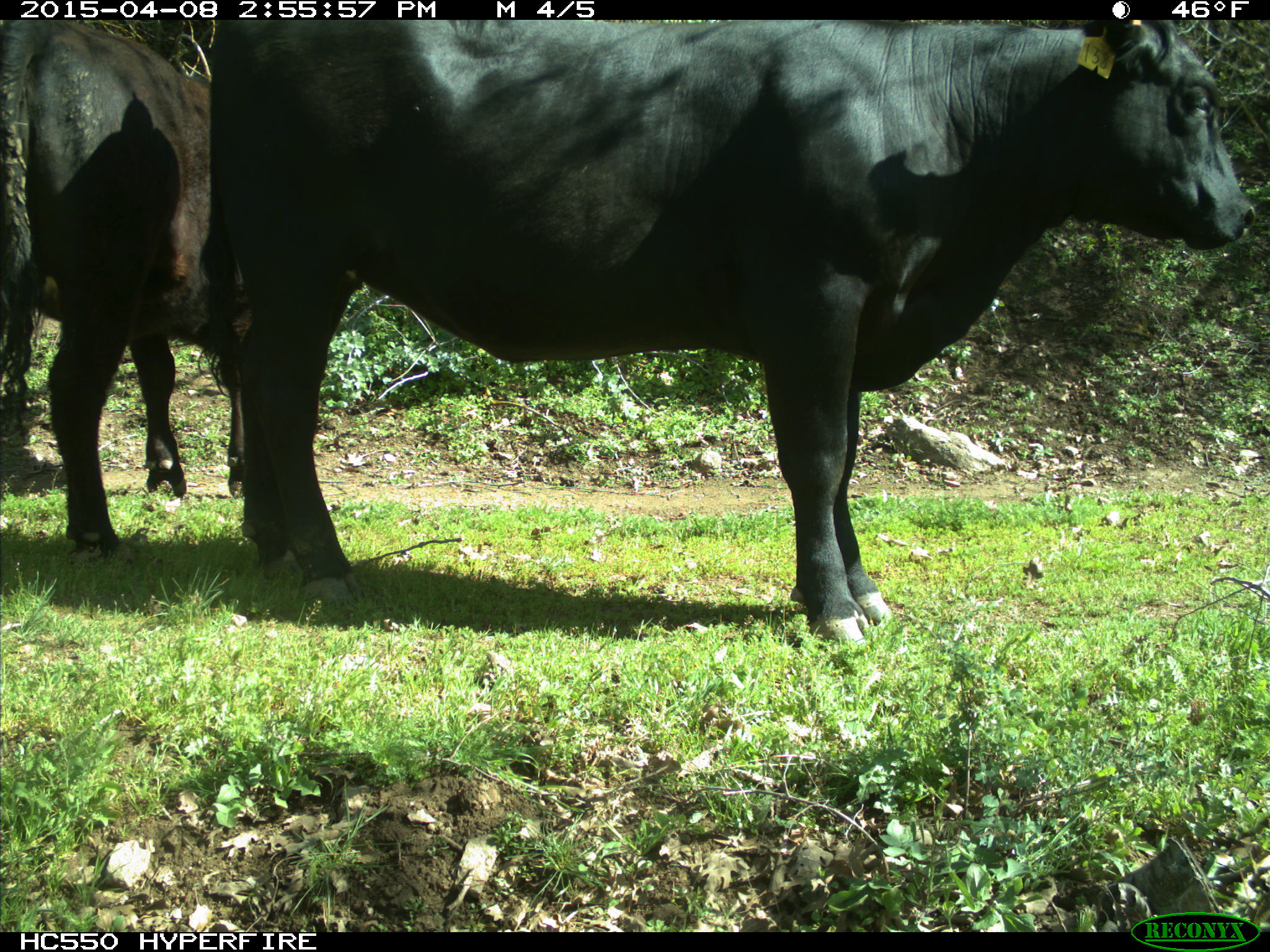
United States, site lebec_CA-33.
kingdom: Animalia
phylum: Chordata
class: Mammalia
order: Artiodactyla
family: Bovidae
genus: Bos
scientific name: Bos taurus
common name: domestic cow